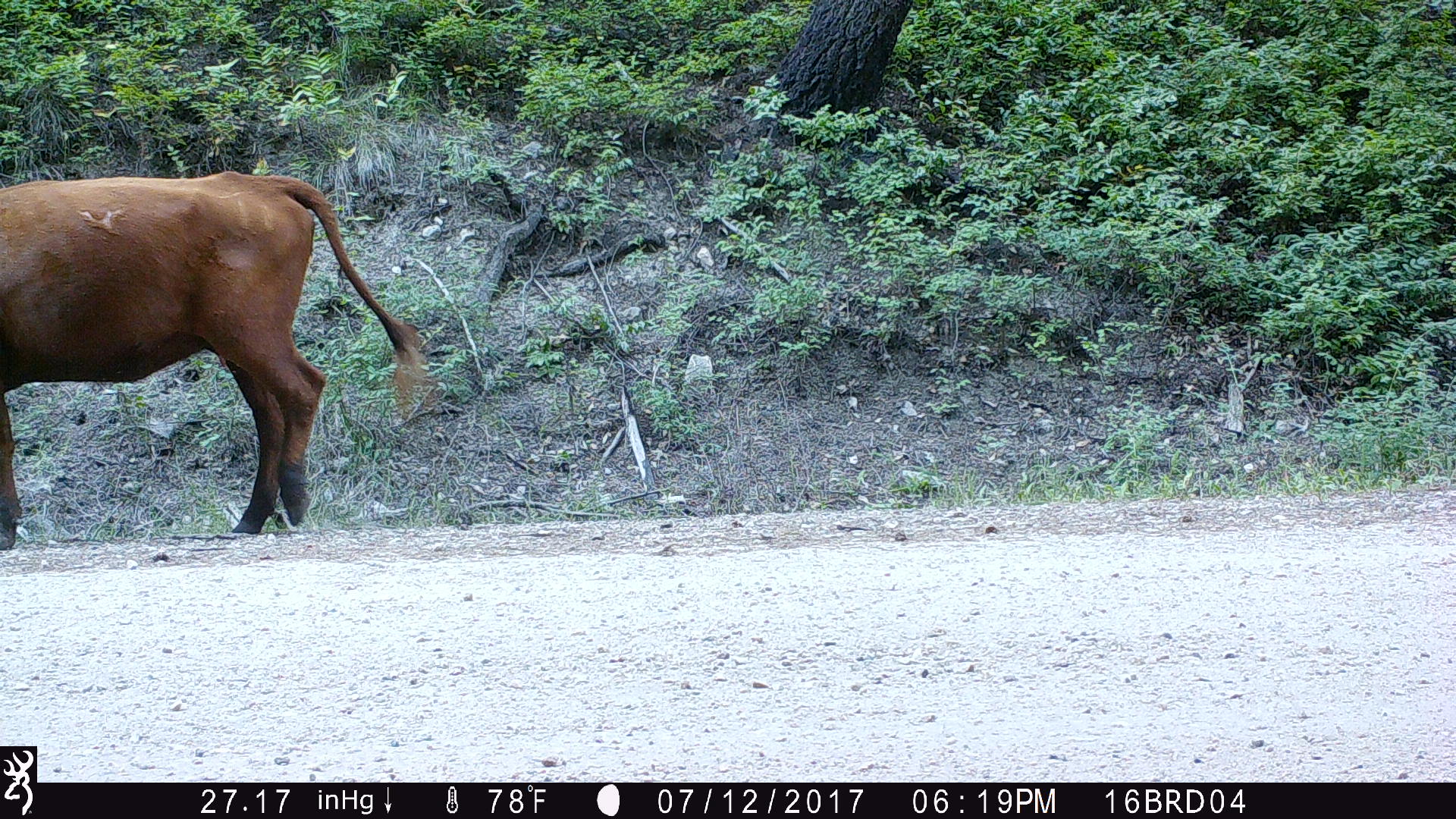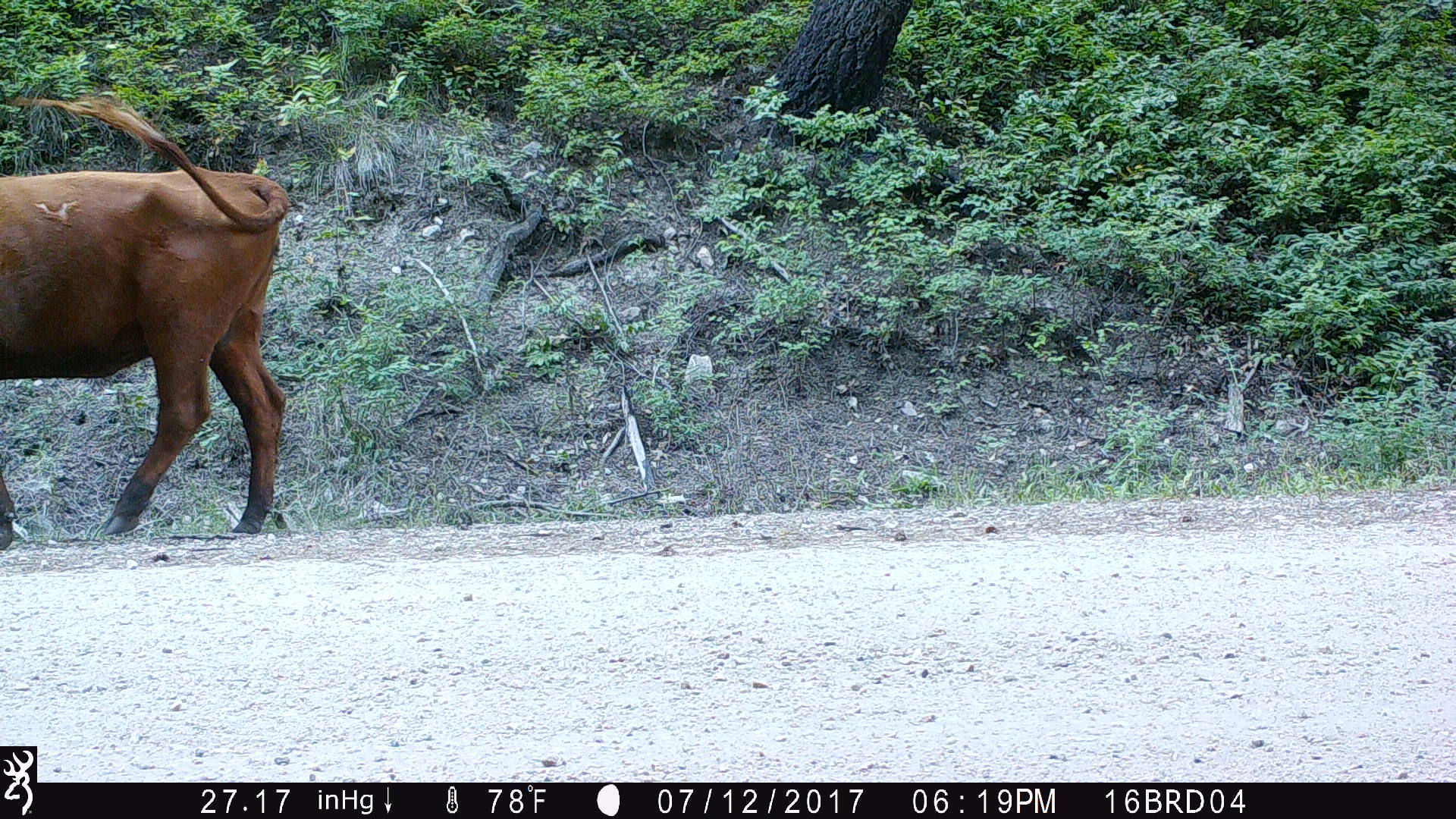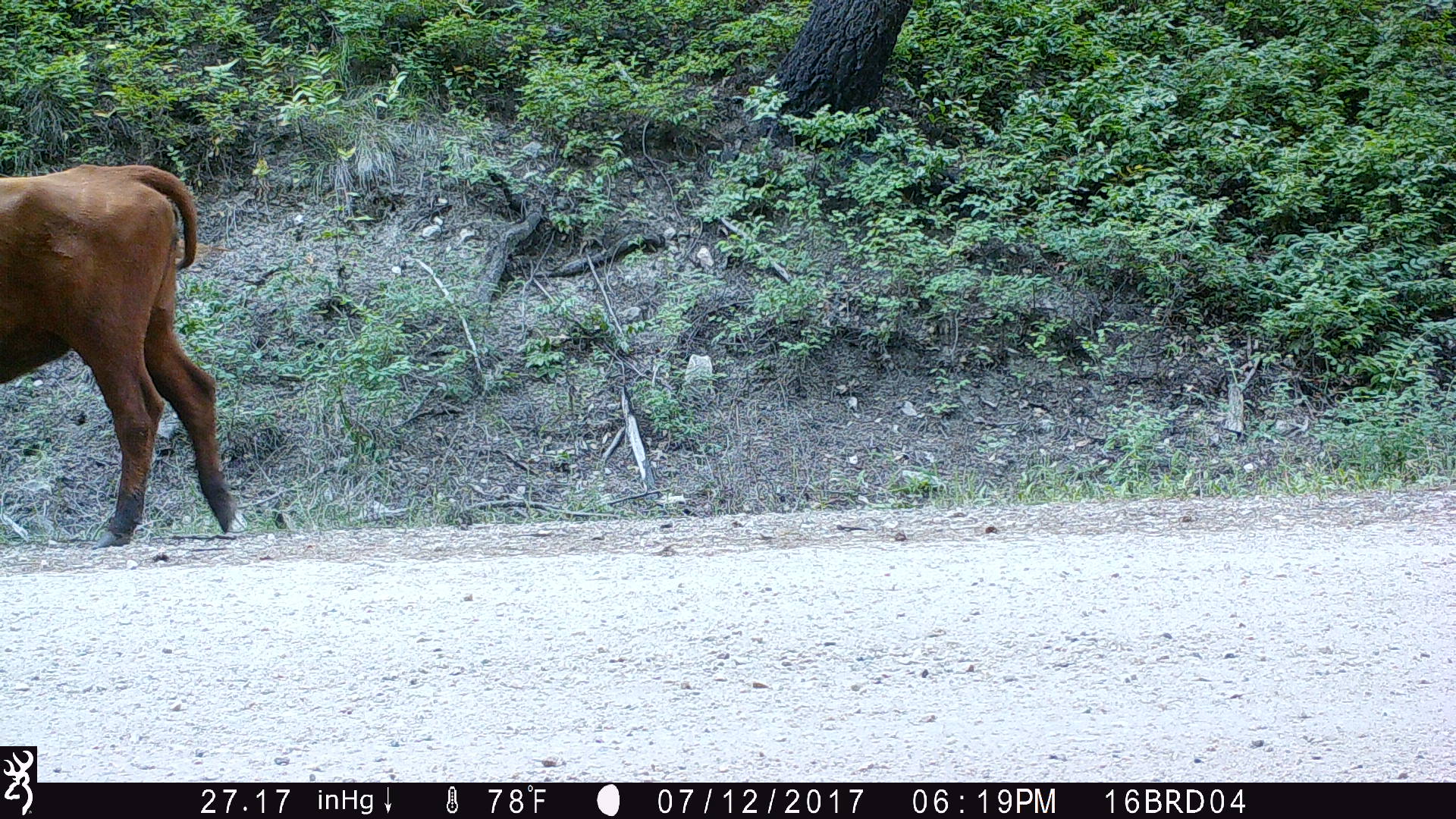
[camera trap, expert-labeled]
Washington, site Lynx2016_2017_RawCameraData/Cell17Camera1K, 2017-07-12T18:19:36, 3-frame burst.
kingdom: Animalia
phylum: Chordata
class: Mammalia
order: Artiodactyla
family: Bovidae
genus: Bos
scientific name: Bos taurus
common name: domestic cattle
Domestic cattle (Bos taurus). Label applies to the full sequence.